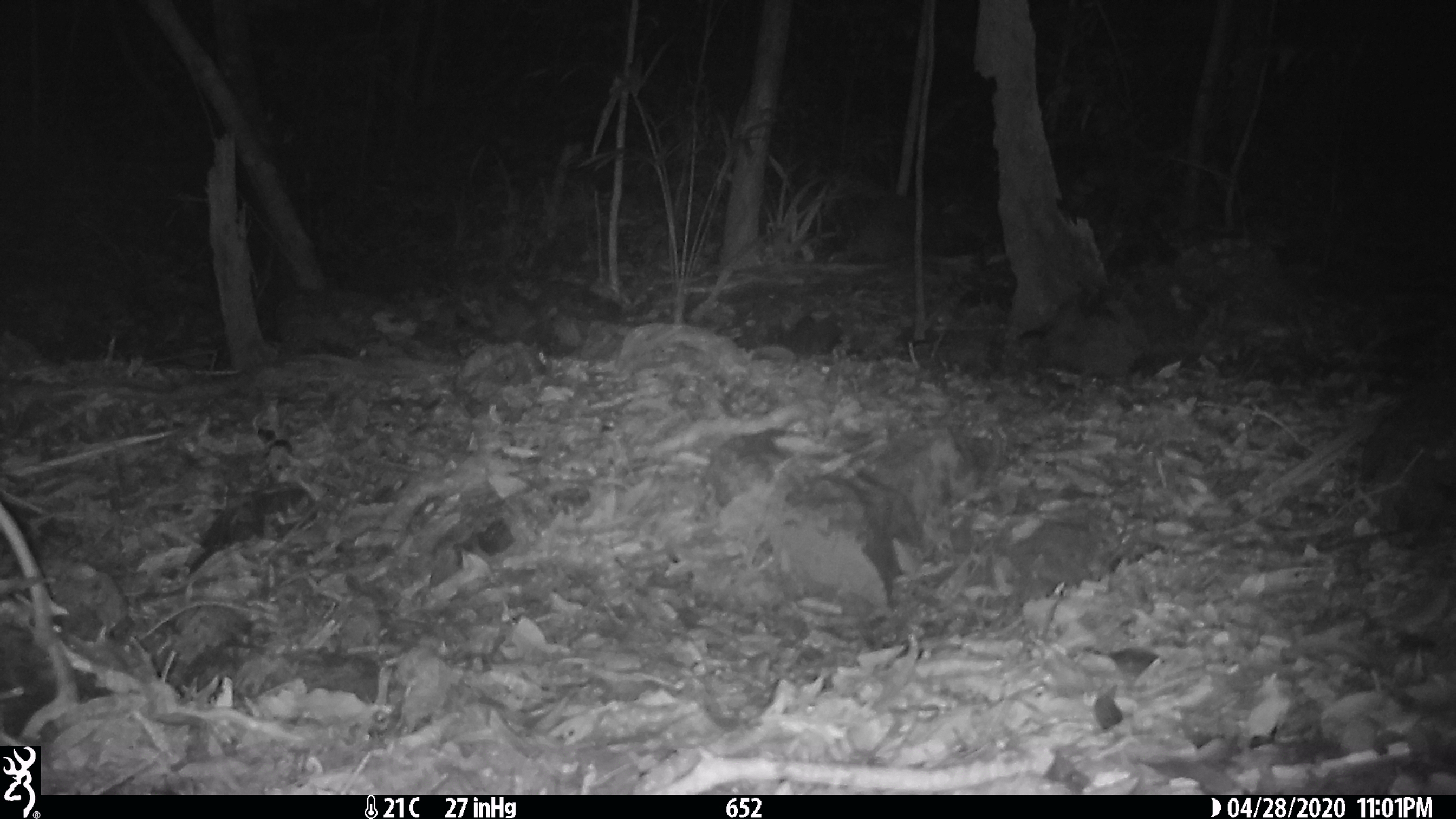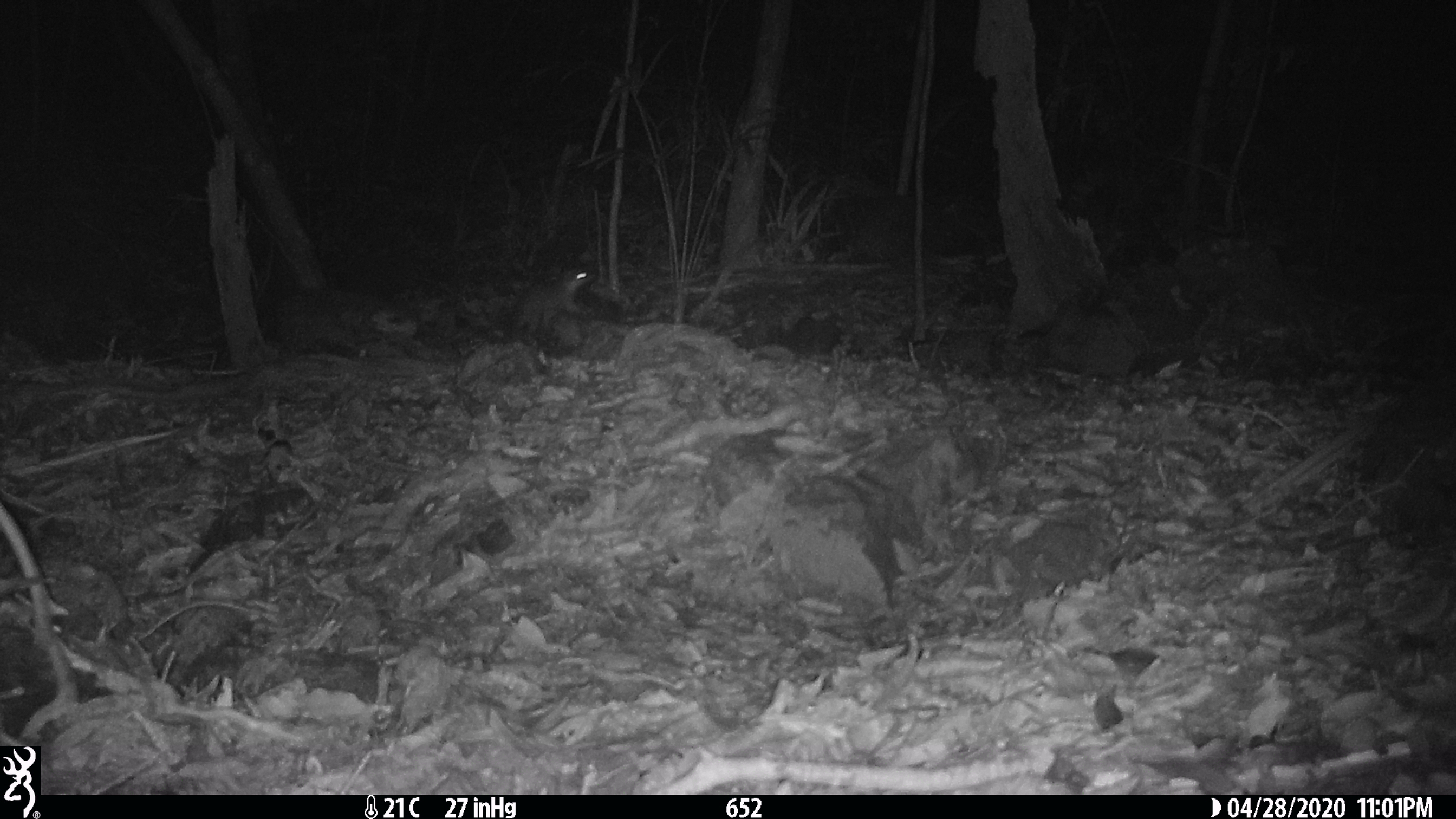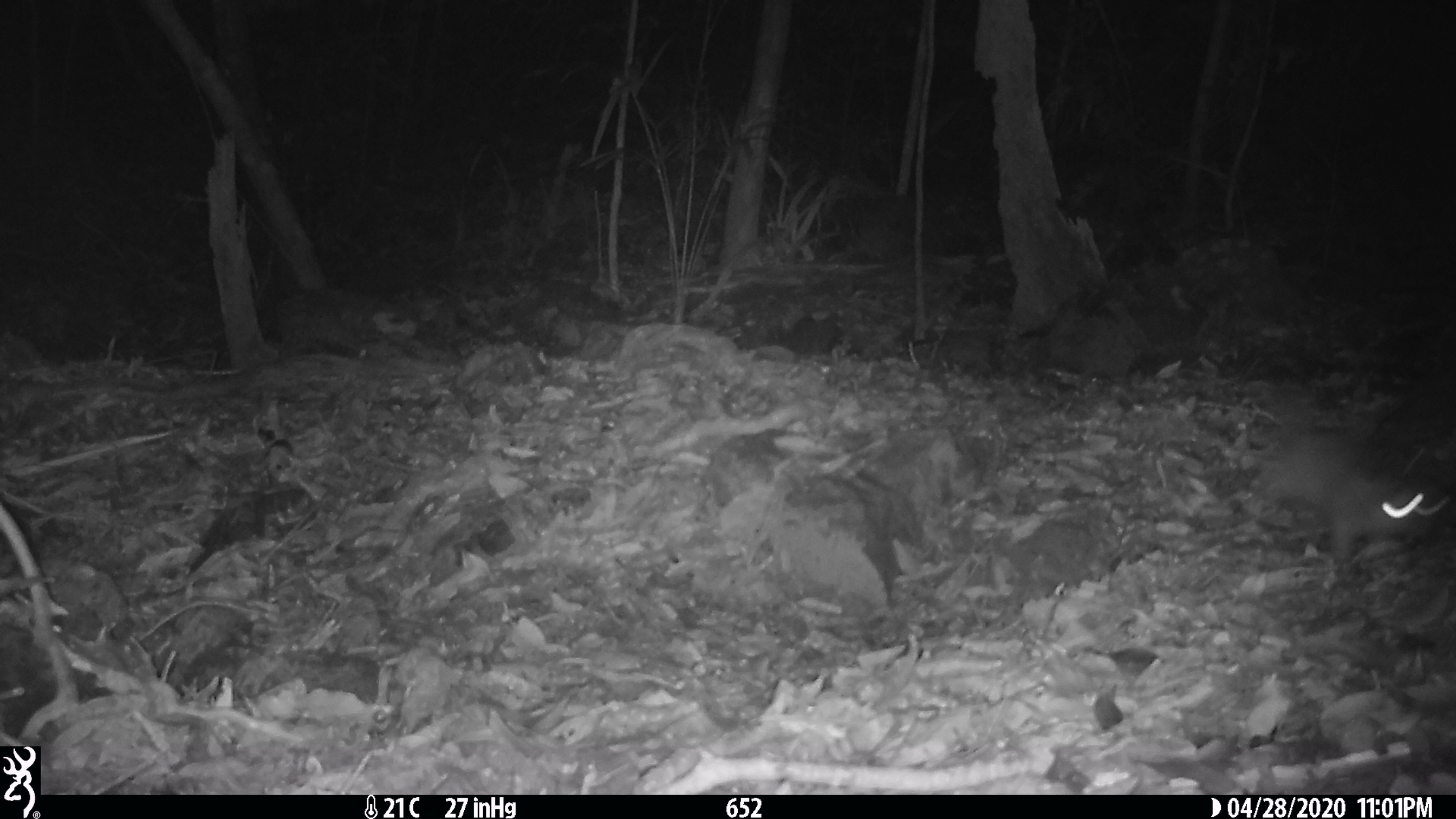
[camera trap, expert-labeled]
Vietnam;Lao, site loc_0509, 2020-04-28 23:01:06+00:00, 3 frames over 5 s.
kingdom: Animalia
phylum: Chordata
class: Mammalia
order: Carnivora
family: Mustelidae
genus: Melogale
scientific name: Melogale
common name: ferret badger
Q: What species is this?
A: Ferret badger (Melogale).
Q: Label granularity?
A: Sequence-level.